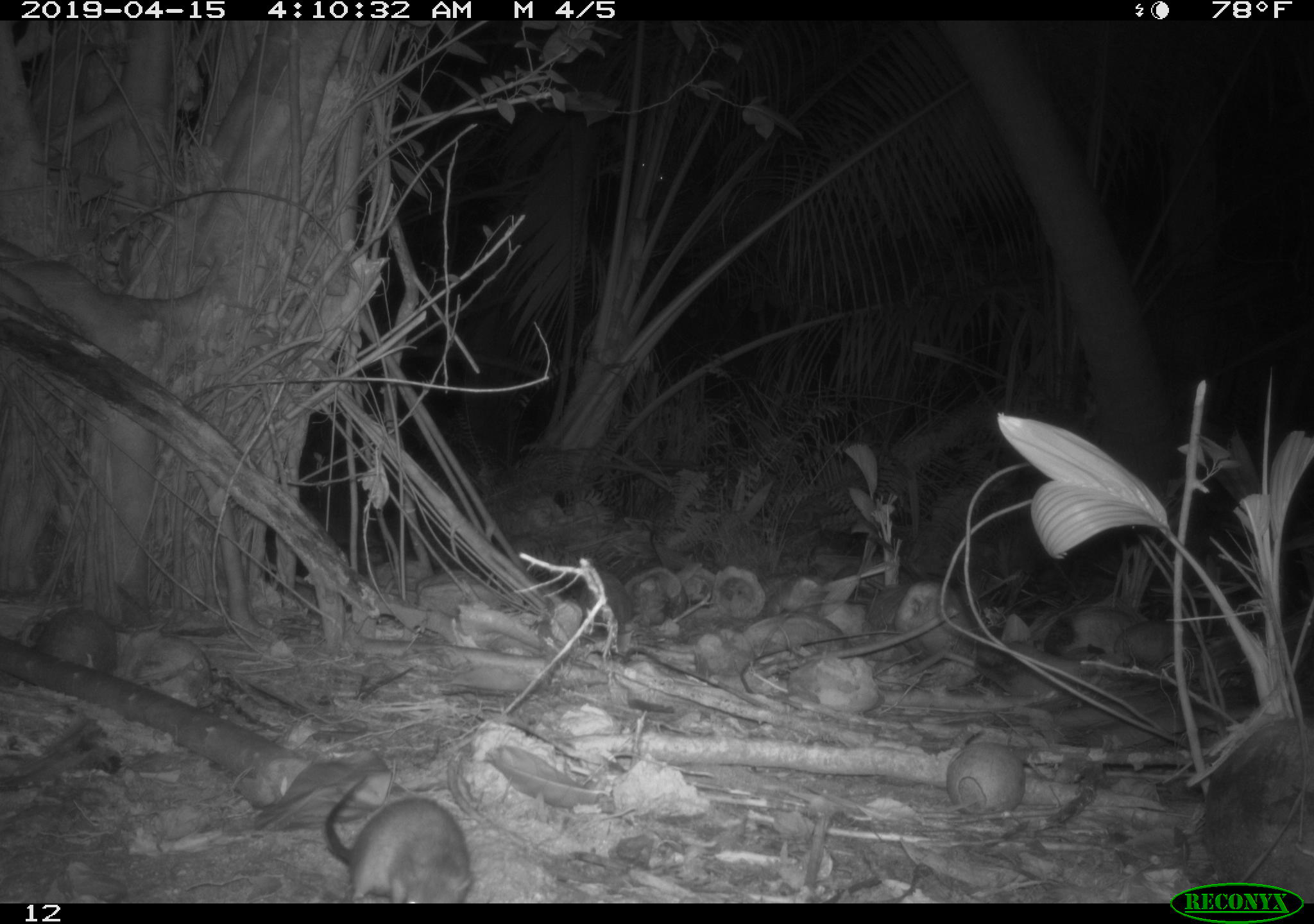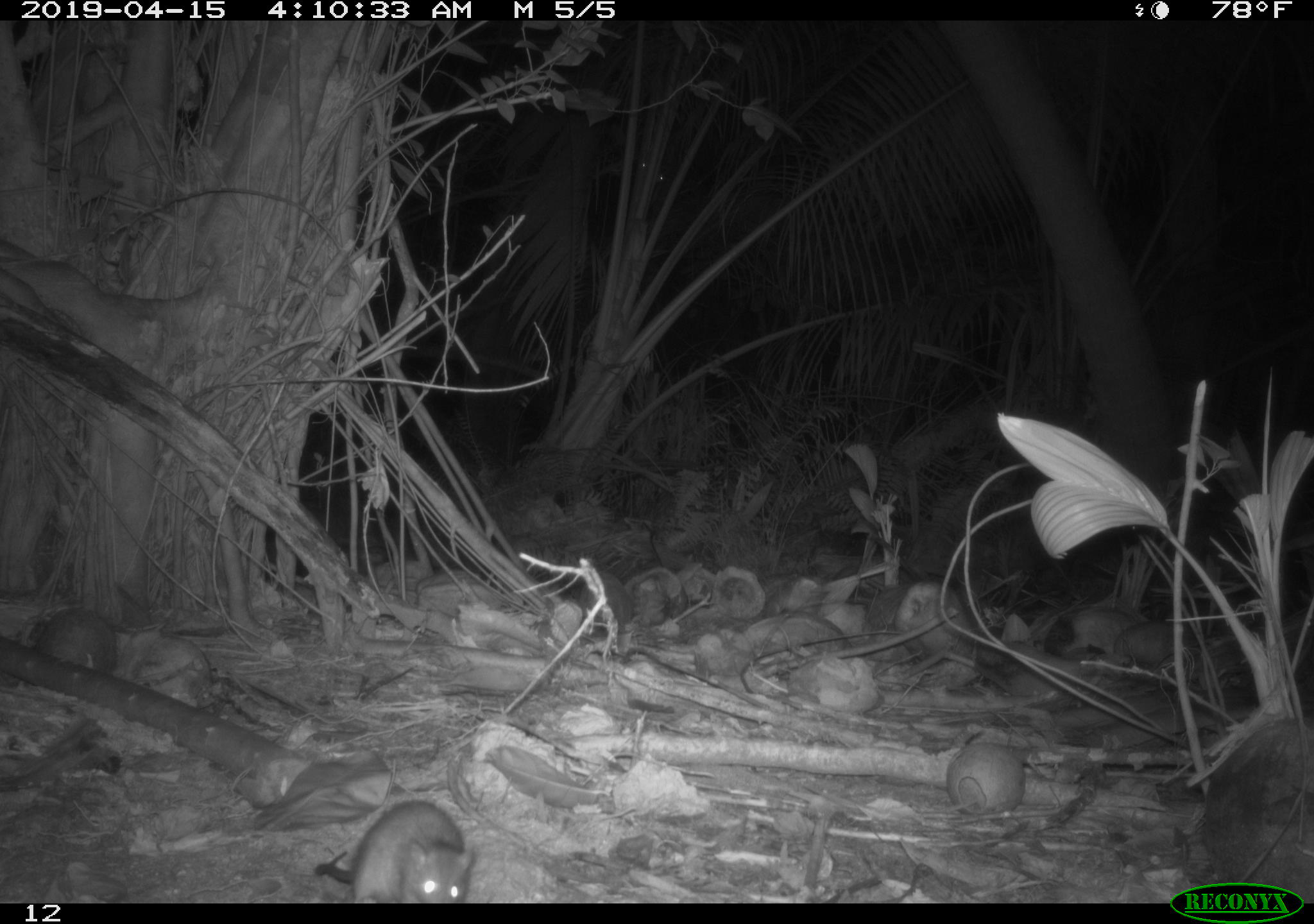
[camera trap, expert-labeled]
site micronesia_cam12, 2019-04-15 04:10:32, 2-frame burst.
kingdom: Animalia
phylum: Chordata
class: Mammalia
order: Rodentia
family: Muridae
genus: Rattus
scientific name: Rattus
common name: rat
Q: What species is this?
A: Rat (Rattus).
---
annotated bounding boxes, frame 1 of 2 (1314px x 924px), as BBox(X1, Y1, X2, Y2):
rat: BBox(321, 774, 478, 907)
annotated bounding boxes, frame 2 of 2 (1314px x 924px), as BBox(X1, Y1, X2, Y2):
rat: BBox(309, 806, 479, 901)